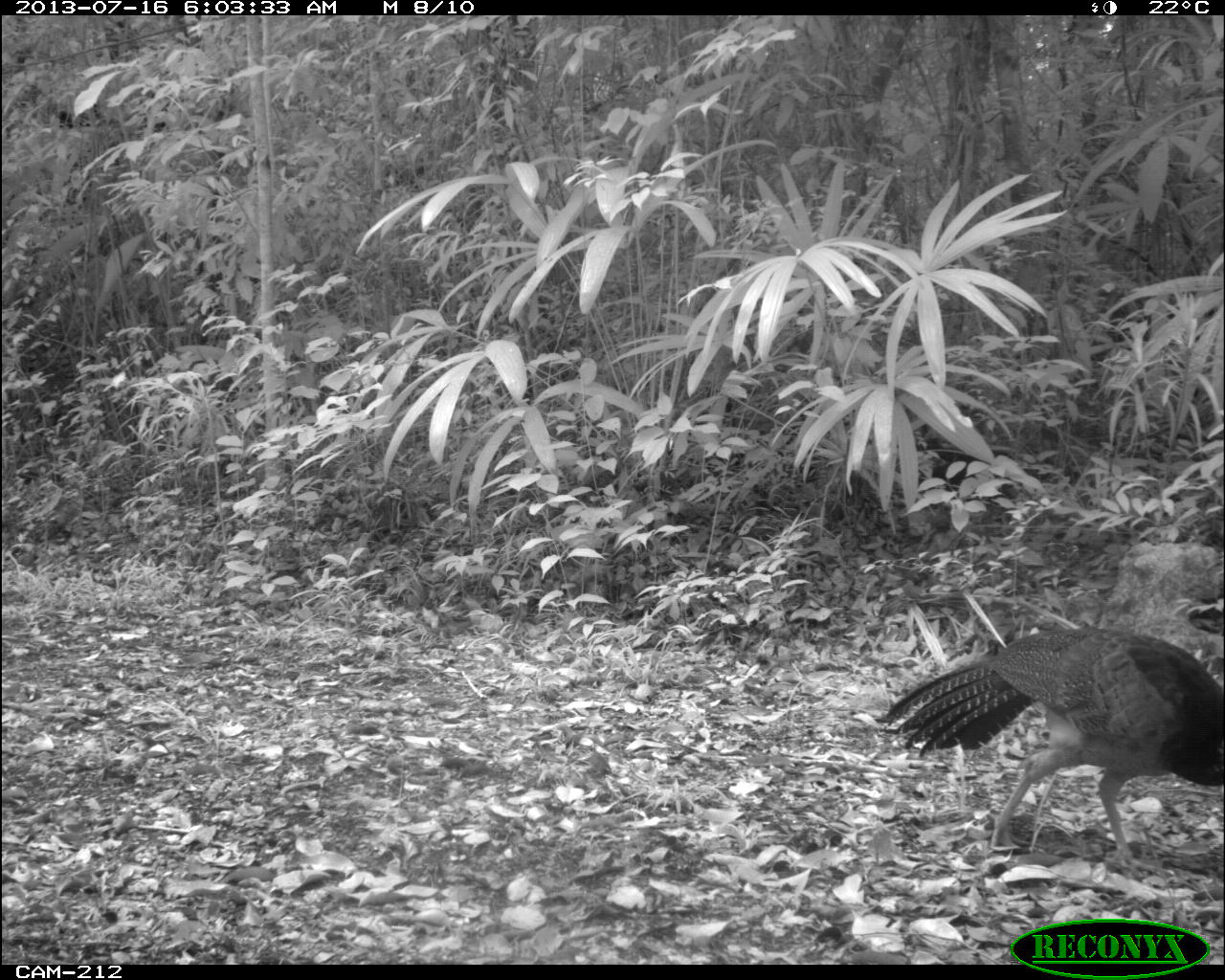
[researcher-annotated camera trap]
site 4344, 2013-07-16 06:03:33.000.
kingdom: Animalia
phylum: Chordata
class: Aves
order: Galliformes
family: Cracidae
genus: Crax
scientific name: Crax rubra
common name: great curassow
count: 1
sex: female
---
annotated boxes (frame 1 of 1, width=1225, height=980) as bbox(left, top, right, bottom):
crax rubra: bbox(872, 622, 1225, 865)